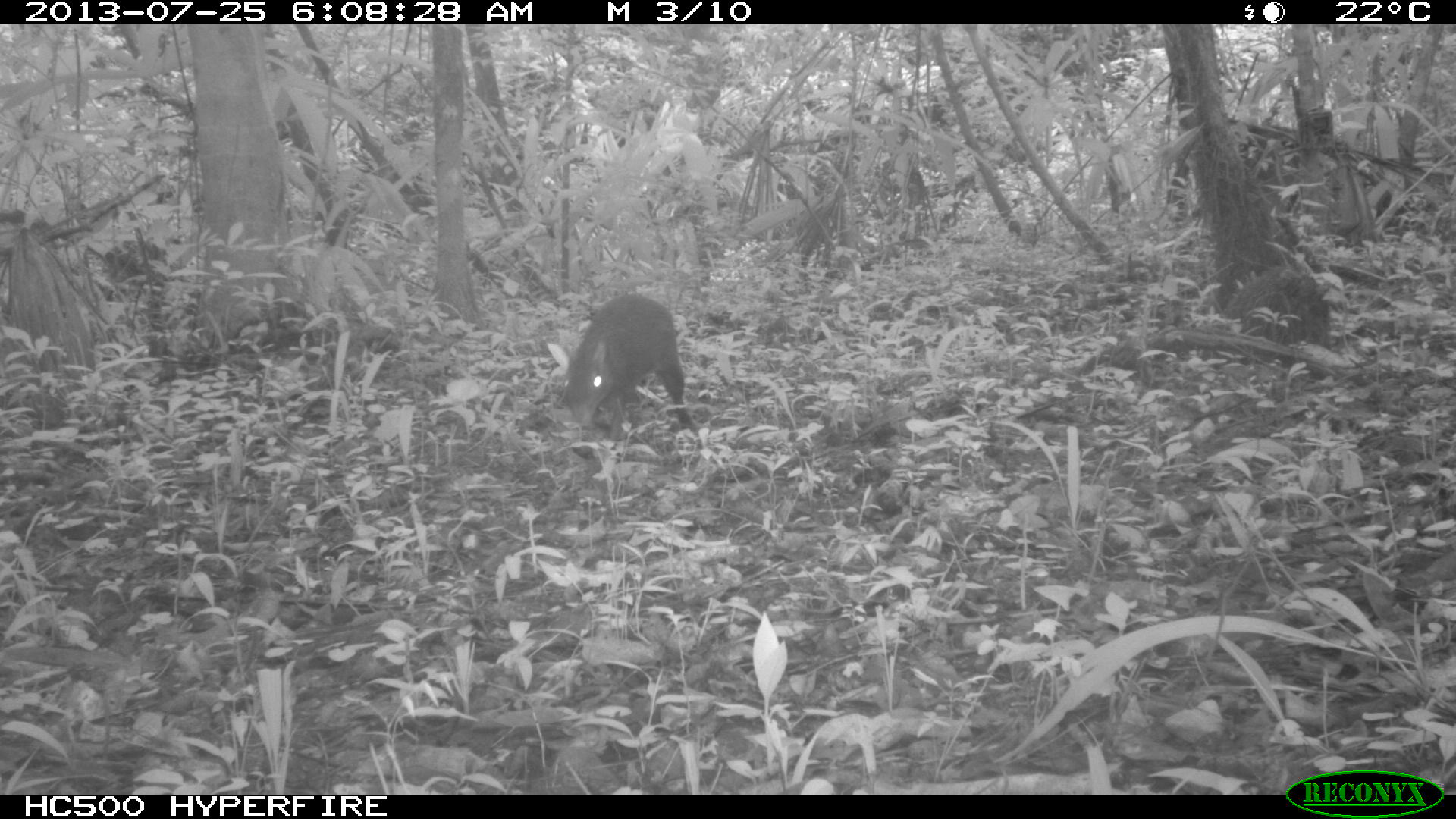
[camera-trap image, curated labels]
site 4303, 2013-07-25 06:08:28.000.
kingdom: Animalia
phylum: Chordata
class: Mammalia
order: Rodentia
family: Dasyproctidae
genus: Dasyprocta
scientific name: Dasyprocta punctata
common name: central american agouti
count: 1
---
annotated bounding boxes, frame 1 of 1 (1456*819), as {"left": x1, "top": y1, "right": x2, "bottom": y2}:
dasyprocta punctata: {"left": 561, "top": 291, "right": 699, "bottom": 440}